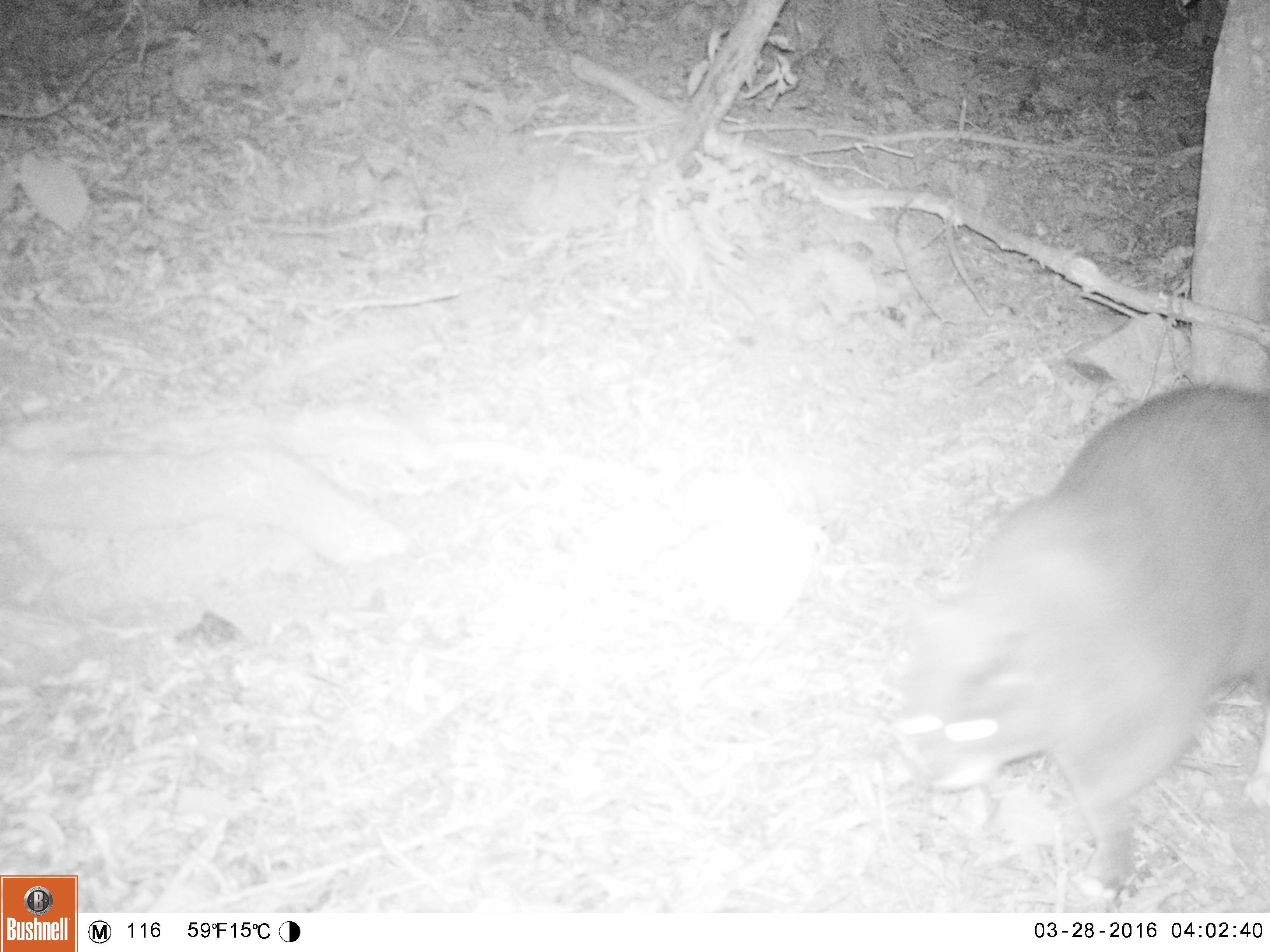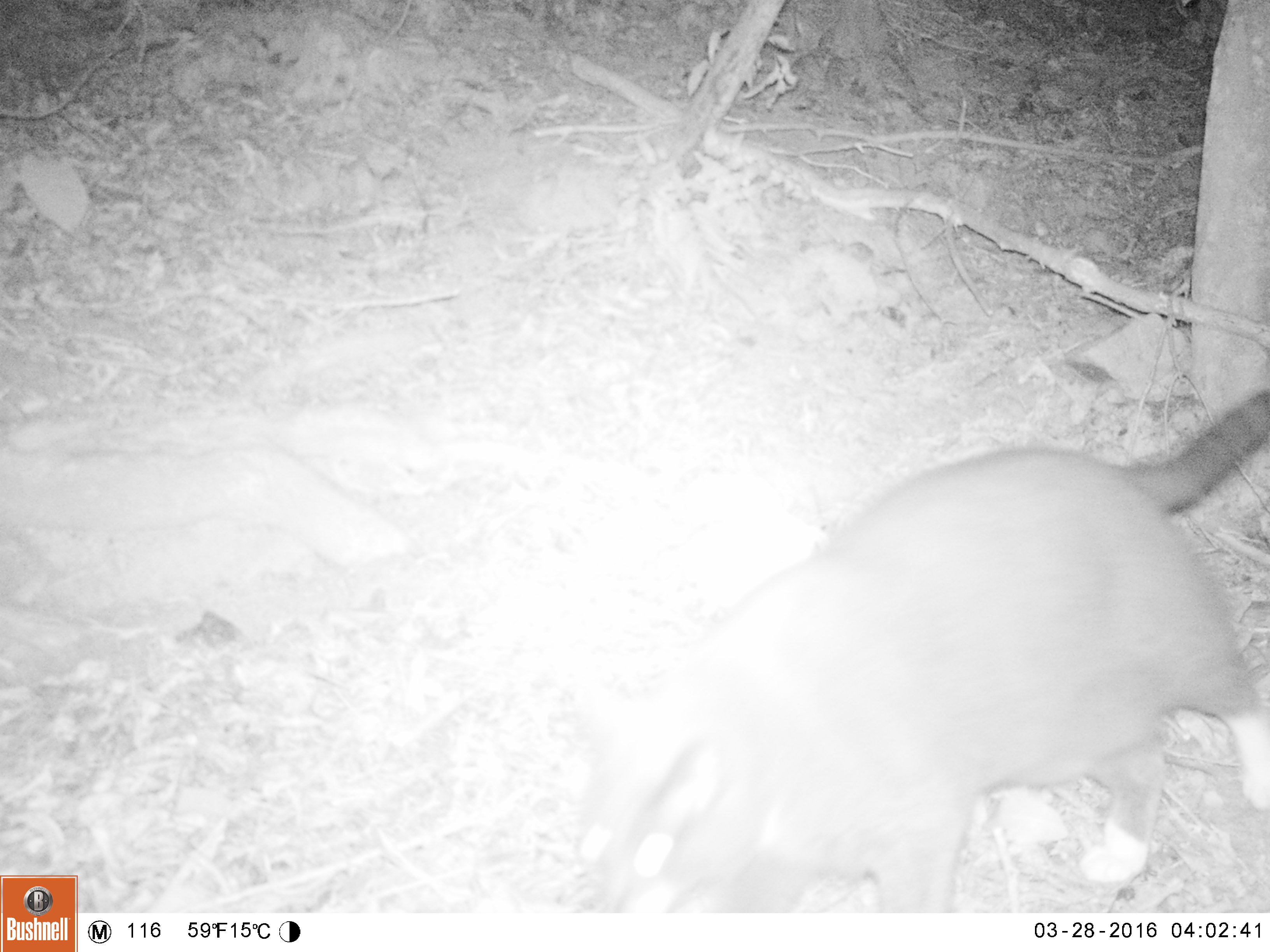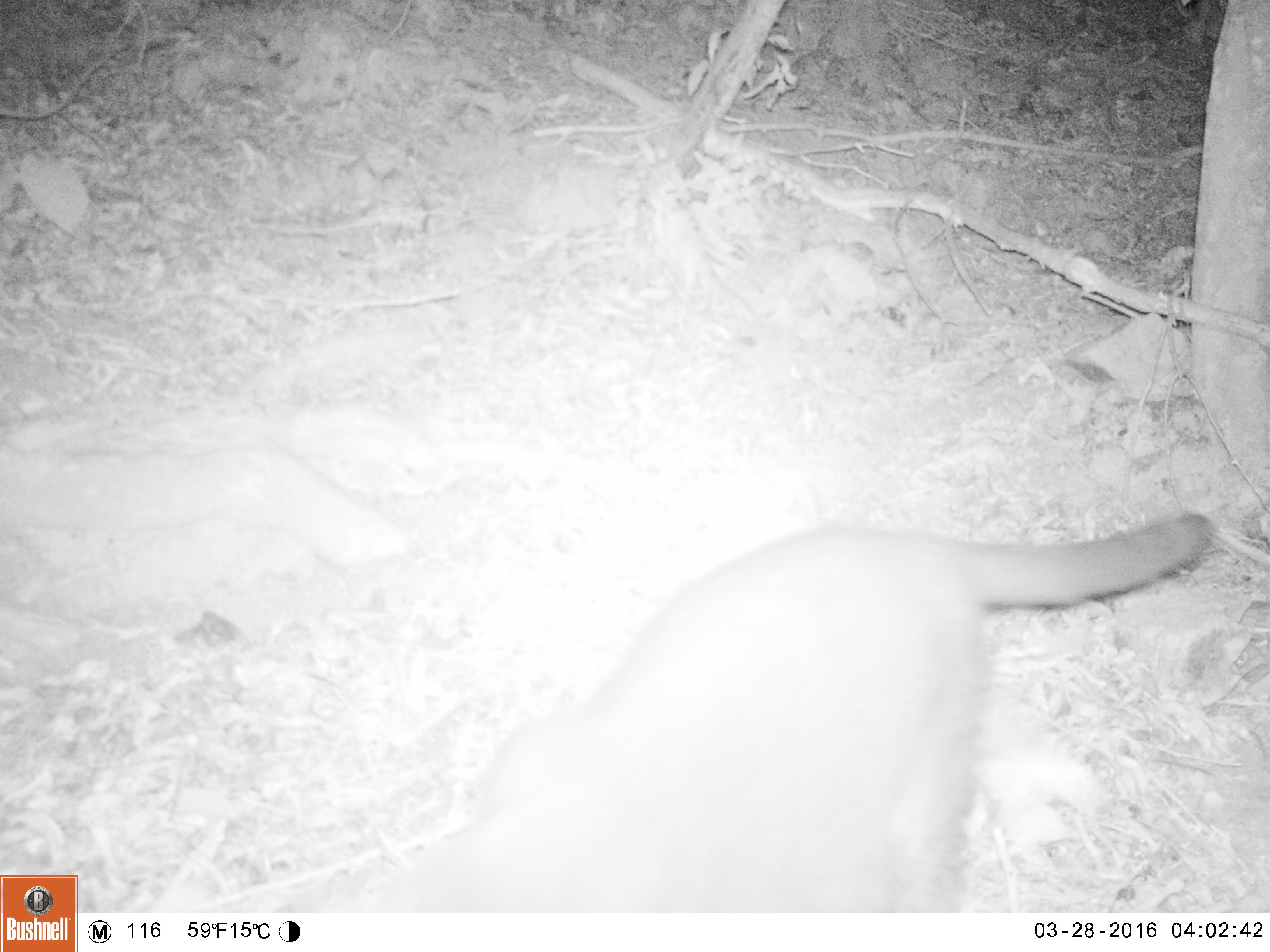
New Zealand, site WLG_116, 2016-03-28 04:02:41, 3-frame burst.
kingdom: Animalia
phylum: Chordata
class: Mammalia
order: Carnivora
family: Felidae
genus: Felis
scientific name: Felis catus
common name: domestic cat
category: cat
Cat (domestic cat) (Felis catus).